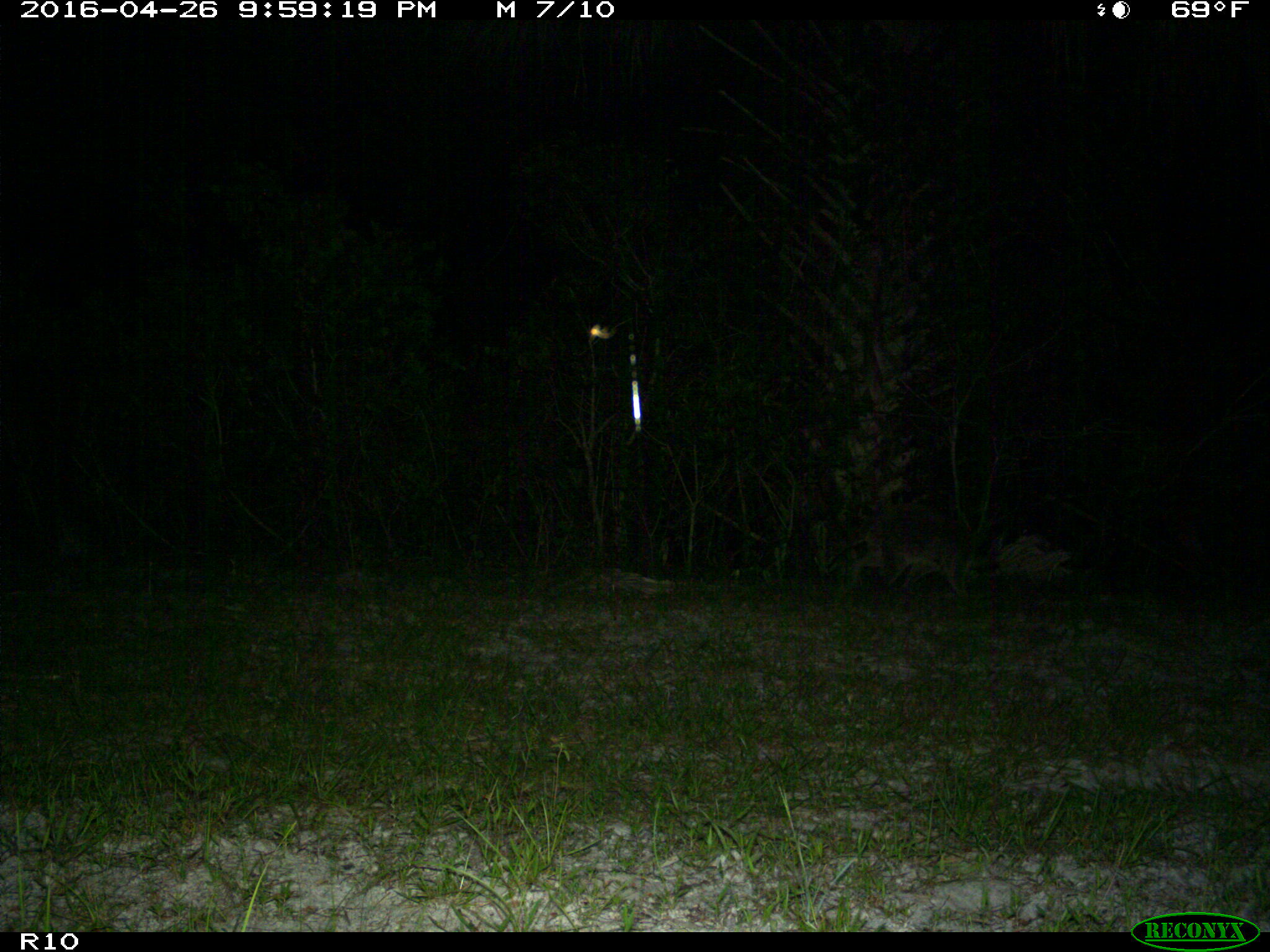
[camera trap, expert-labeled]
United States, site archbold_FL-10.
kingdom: Animalia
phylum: Chordata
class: Mammalia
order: Carnivora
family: Procyonidae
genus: Procyon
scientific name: Procyon lotor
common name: common raccoon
Procyon lotor (common raccoon).